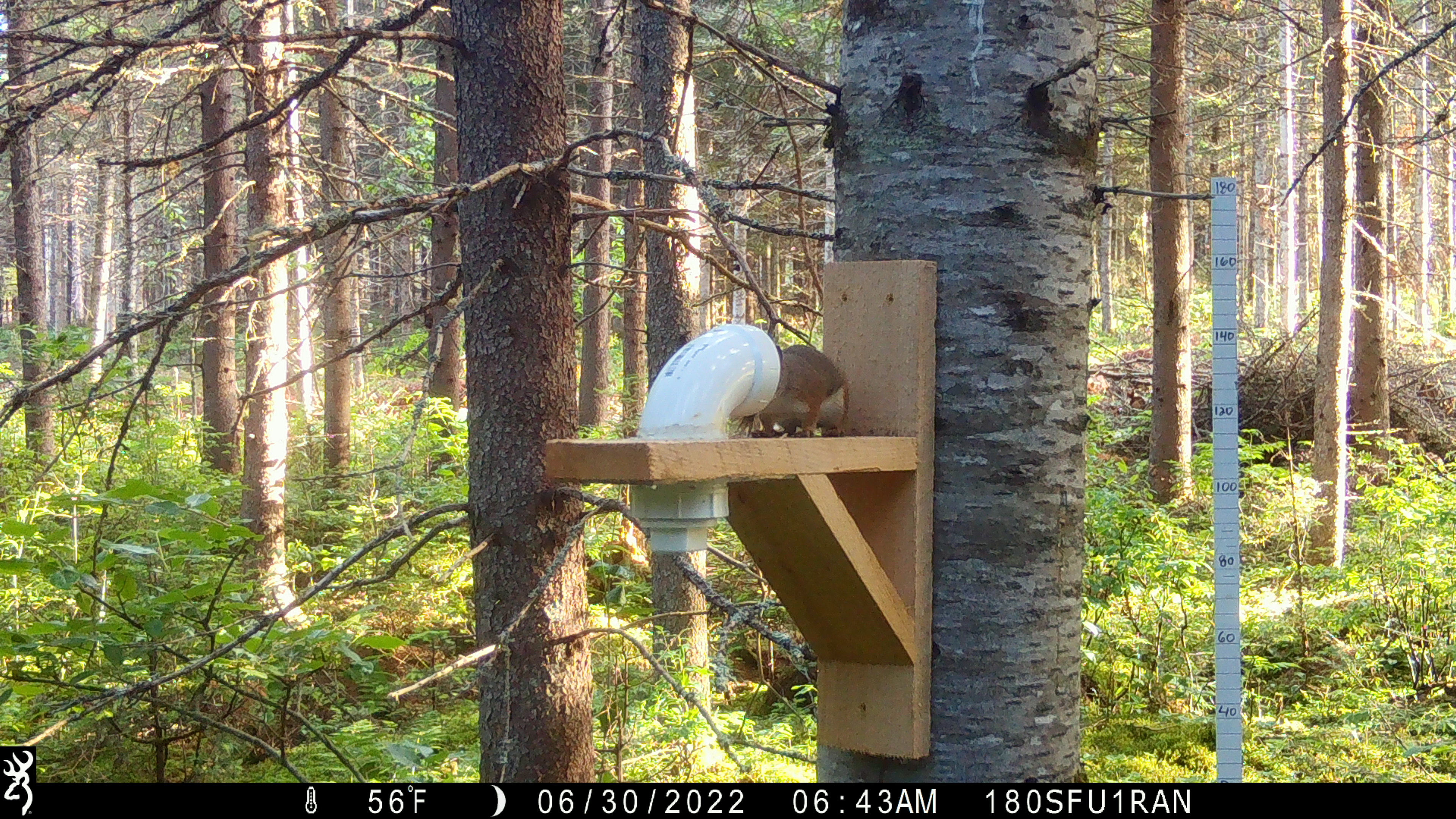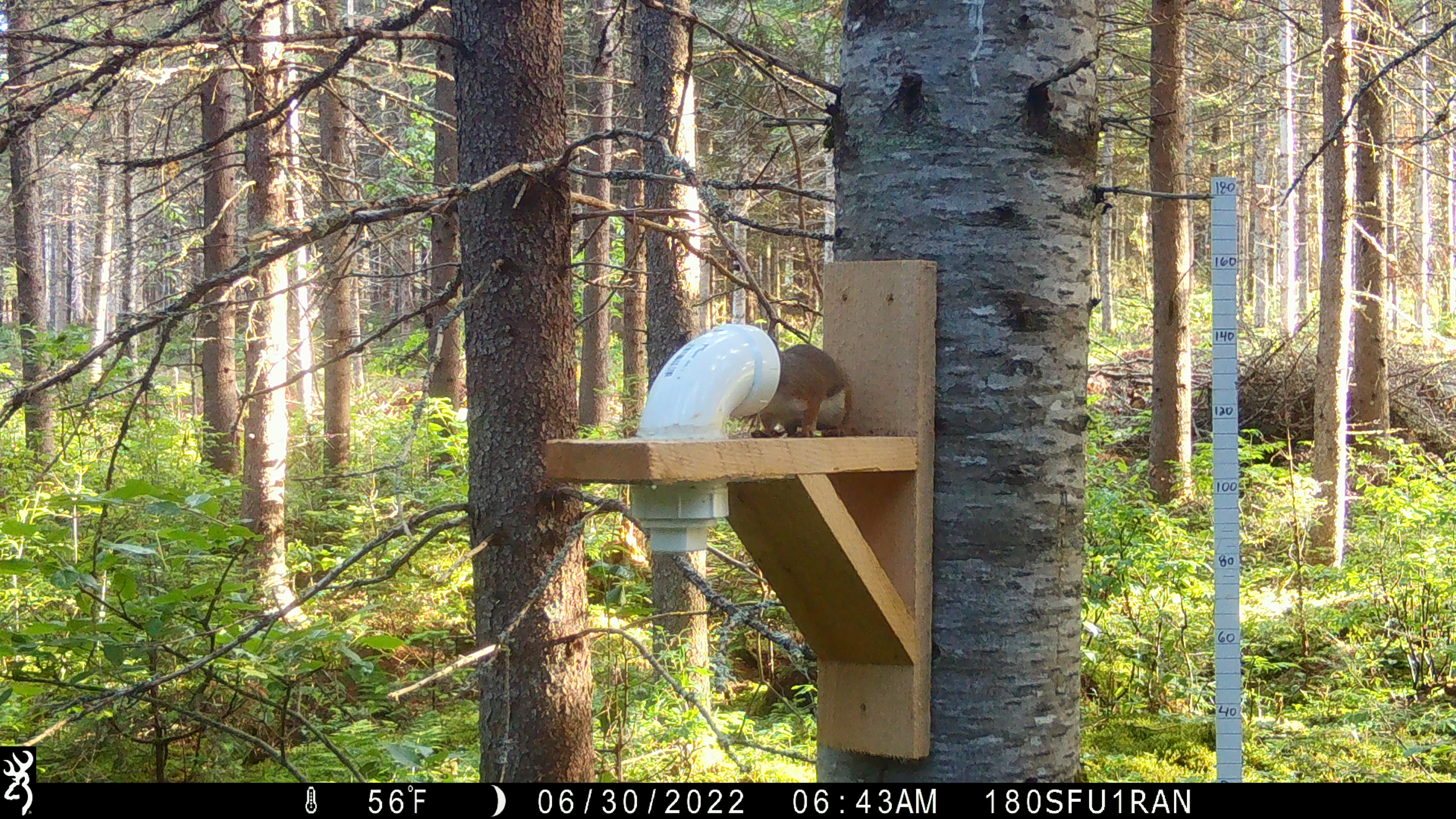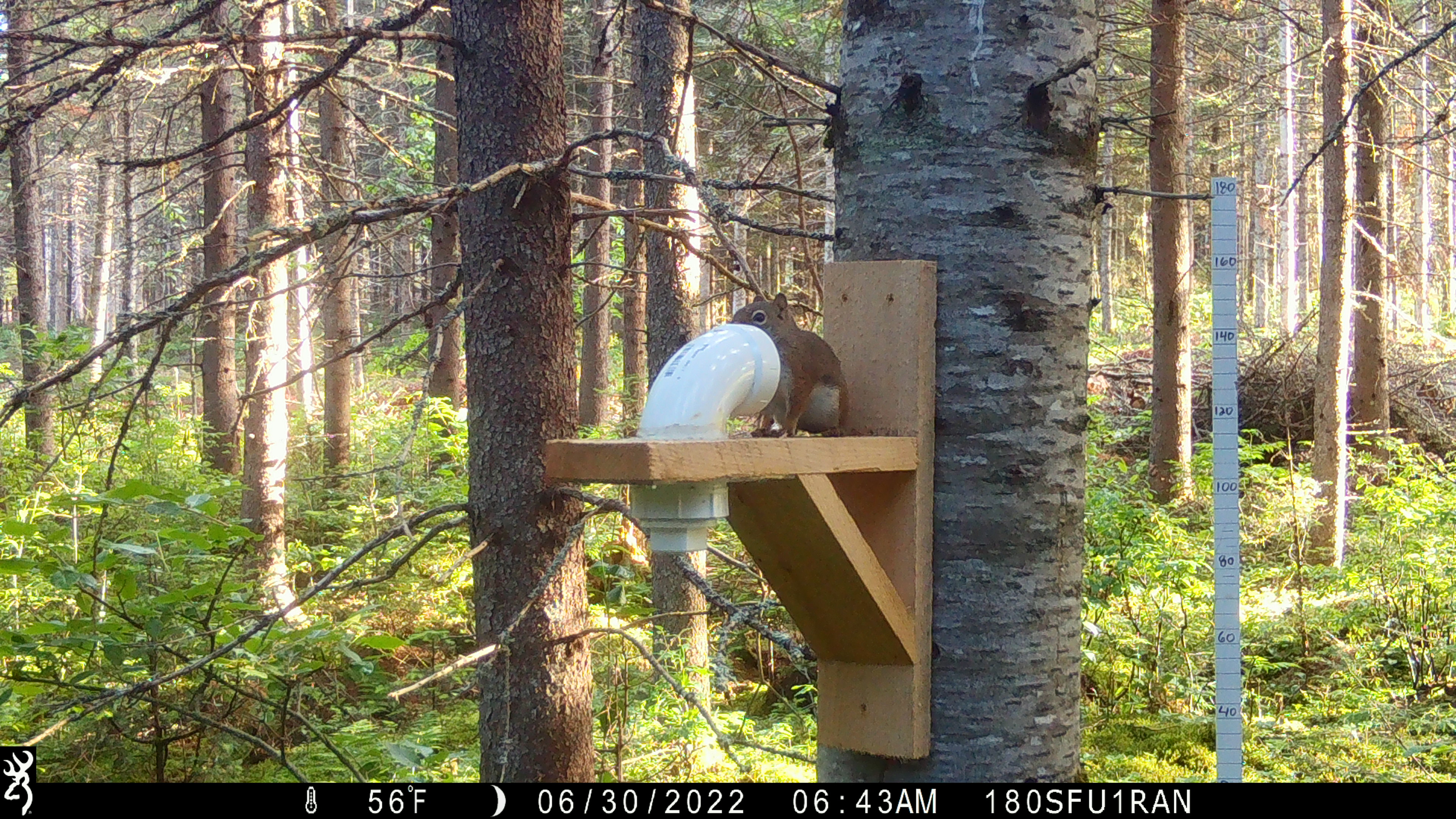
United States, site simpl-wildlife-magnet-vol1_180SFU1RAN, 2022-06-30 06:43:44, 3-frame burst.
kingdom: Animalia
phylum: Chordata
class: Mammalia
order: Rodentia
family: Sciuridae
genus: Tamiasciurus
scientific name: Tamiasciurus hudsonicus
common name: red squirrel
Red squirrel (Tamiasciurus hudsonicus).